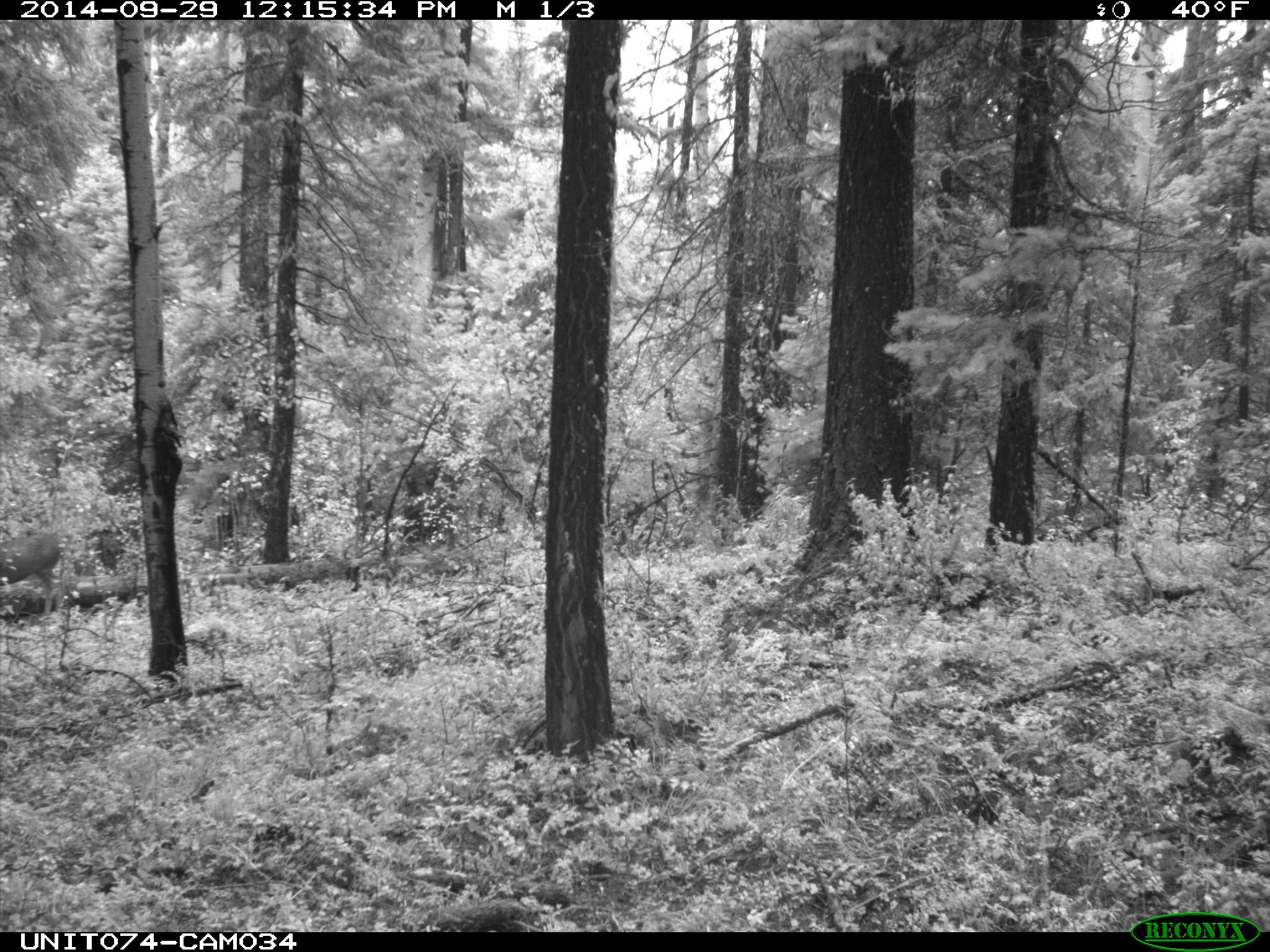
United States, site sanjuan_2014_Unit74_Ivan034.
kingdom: Animalia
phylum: Chordata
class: Mammalia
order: Artiodactyla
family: Cervidae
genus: Odocoileus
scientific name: Odocoileus hemionus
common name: mule deer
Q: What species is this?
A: Odocoileus hemionus (mule deer).